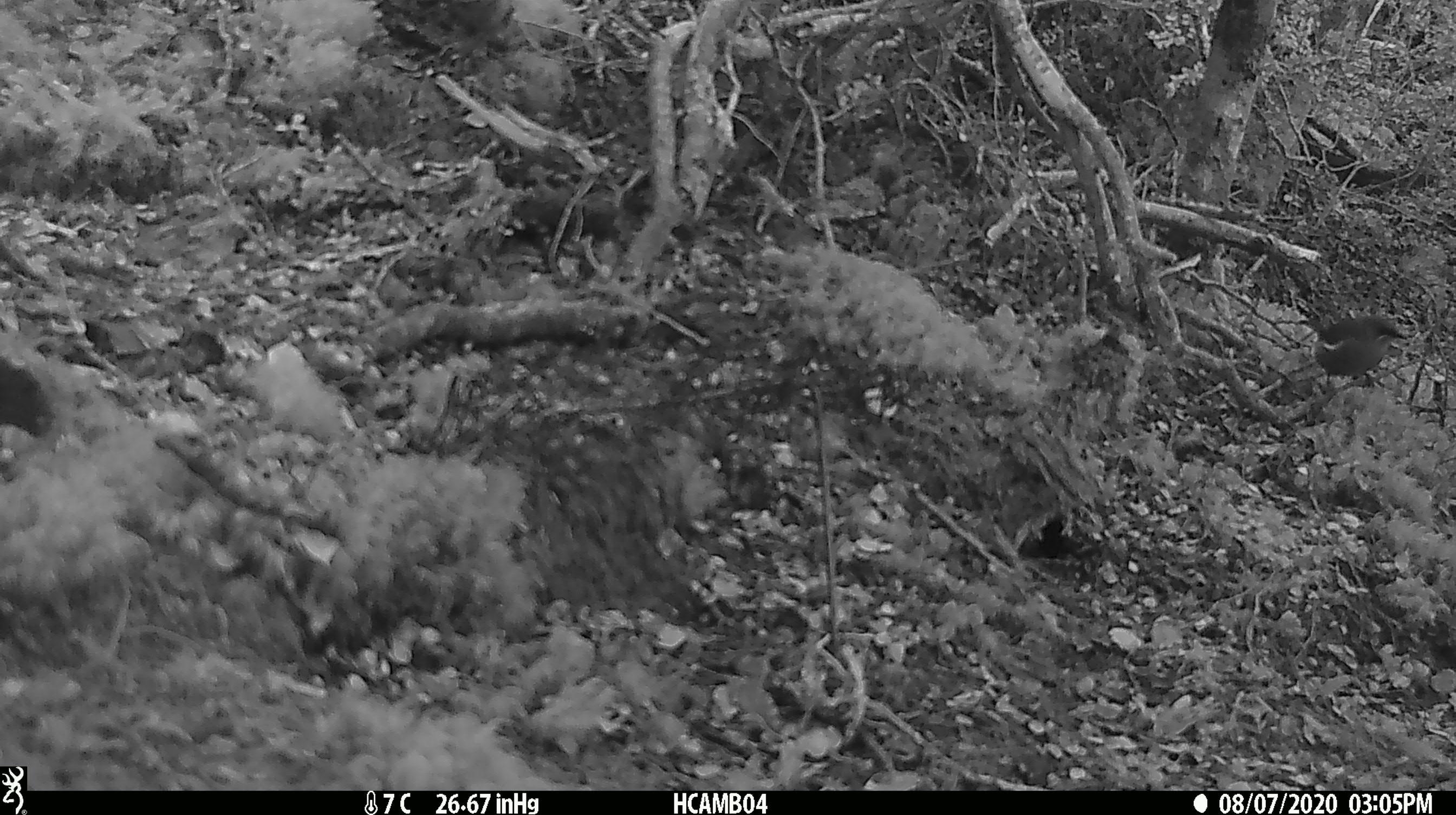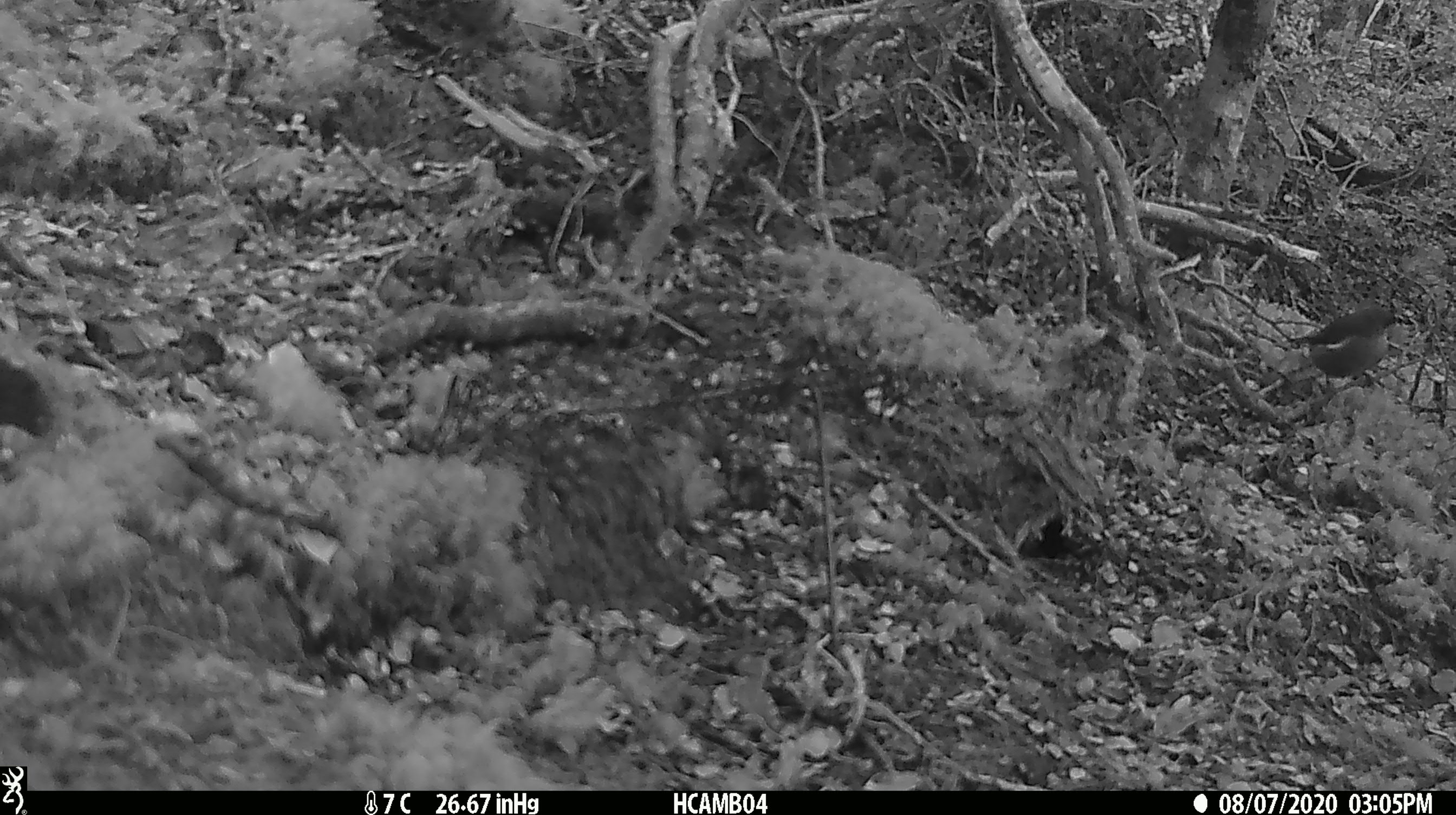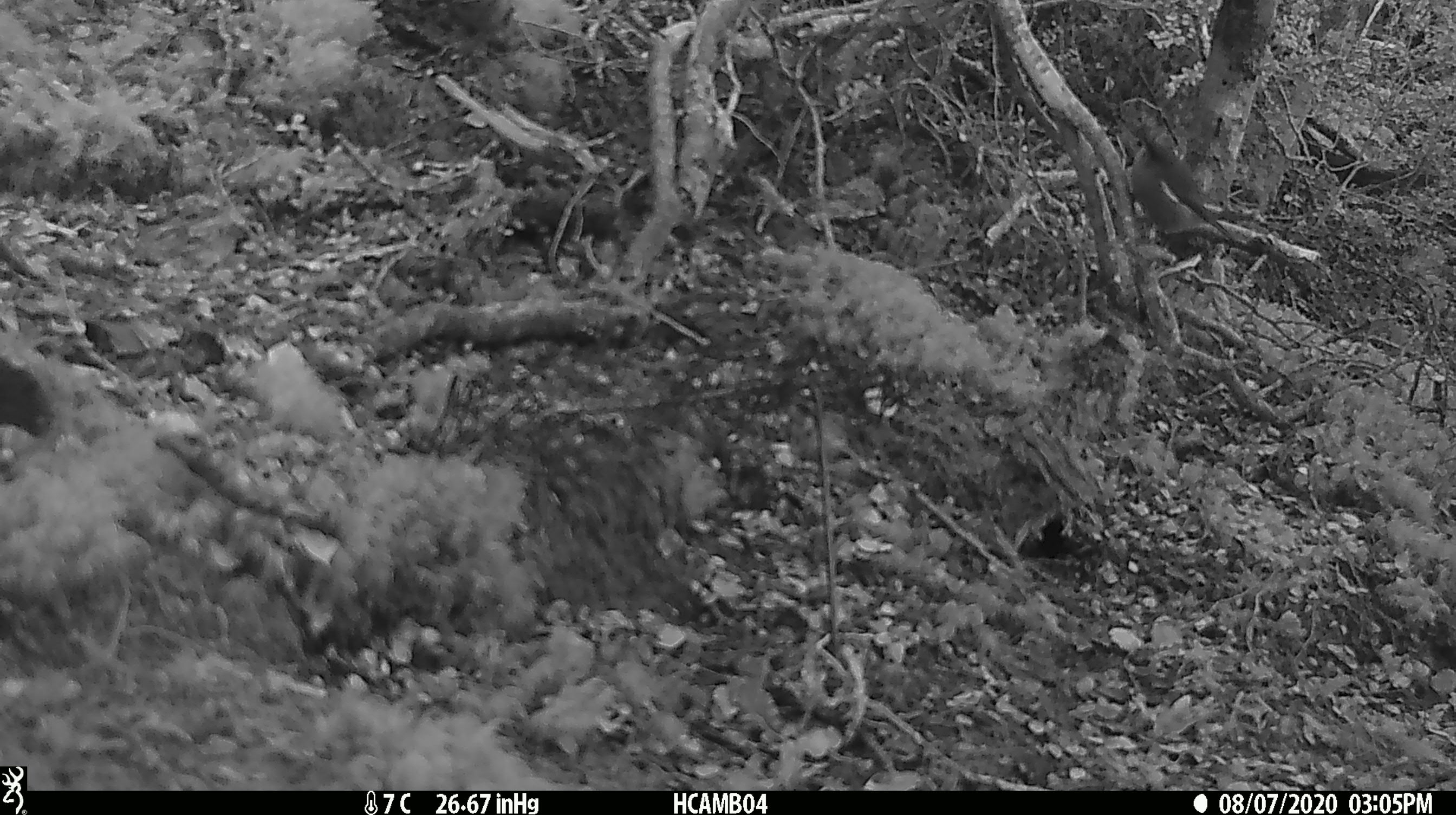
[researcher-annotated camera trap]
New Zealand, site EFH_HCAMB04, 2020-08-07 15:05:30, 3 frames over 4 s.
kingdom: Animalia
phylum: Chordata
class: Aves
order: Passeriformes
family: Meliphagidae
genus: Anthornis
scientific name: Anthornis melanura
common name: new zealand bellbird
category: bellbird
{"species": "bellbird (new zealand bellbird) (Anthornis melanura)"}